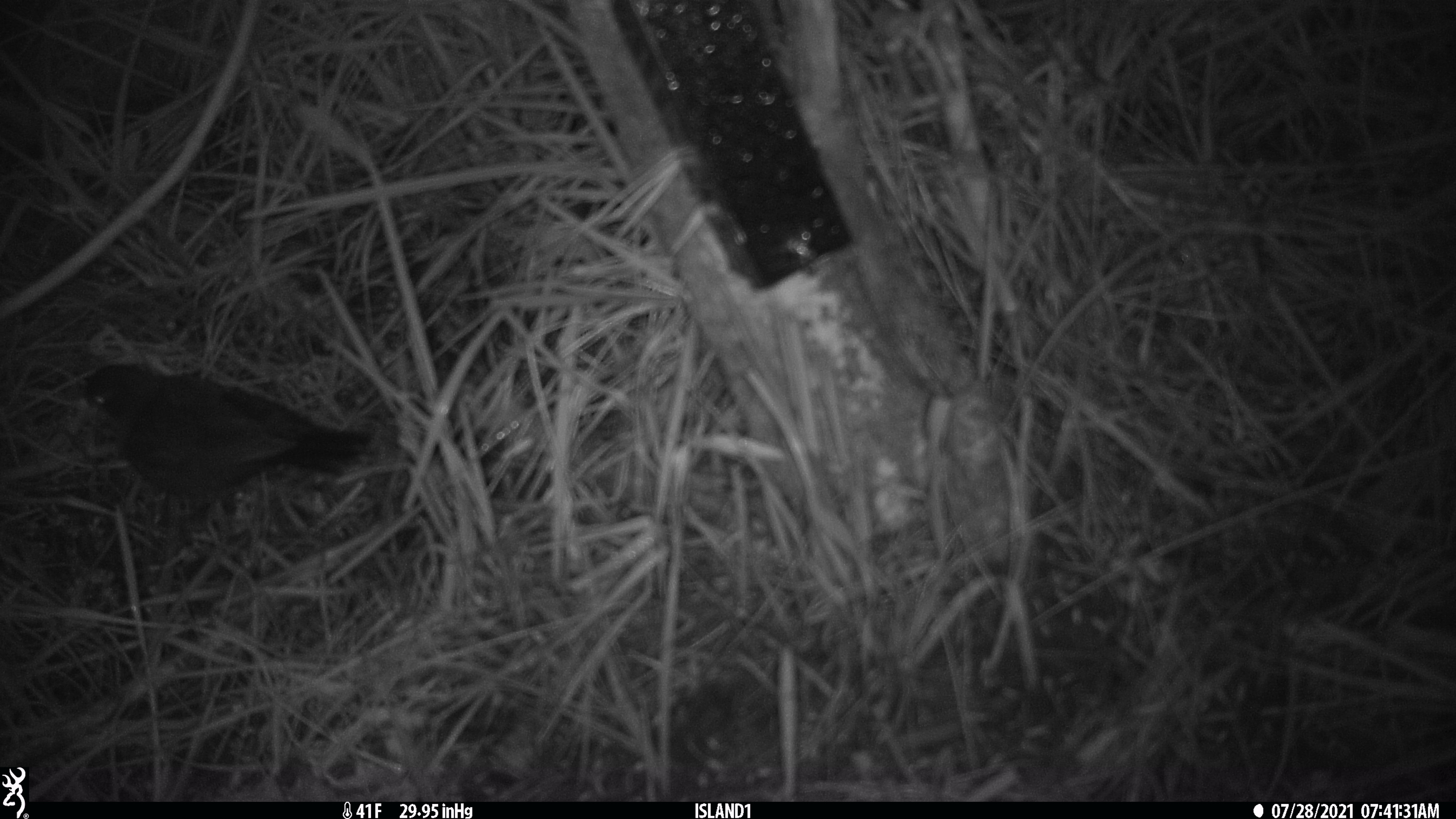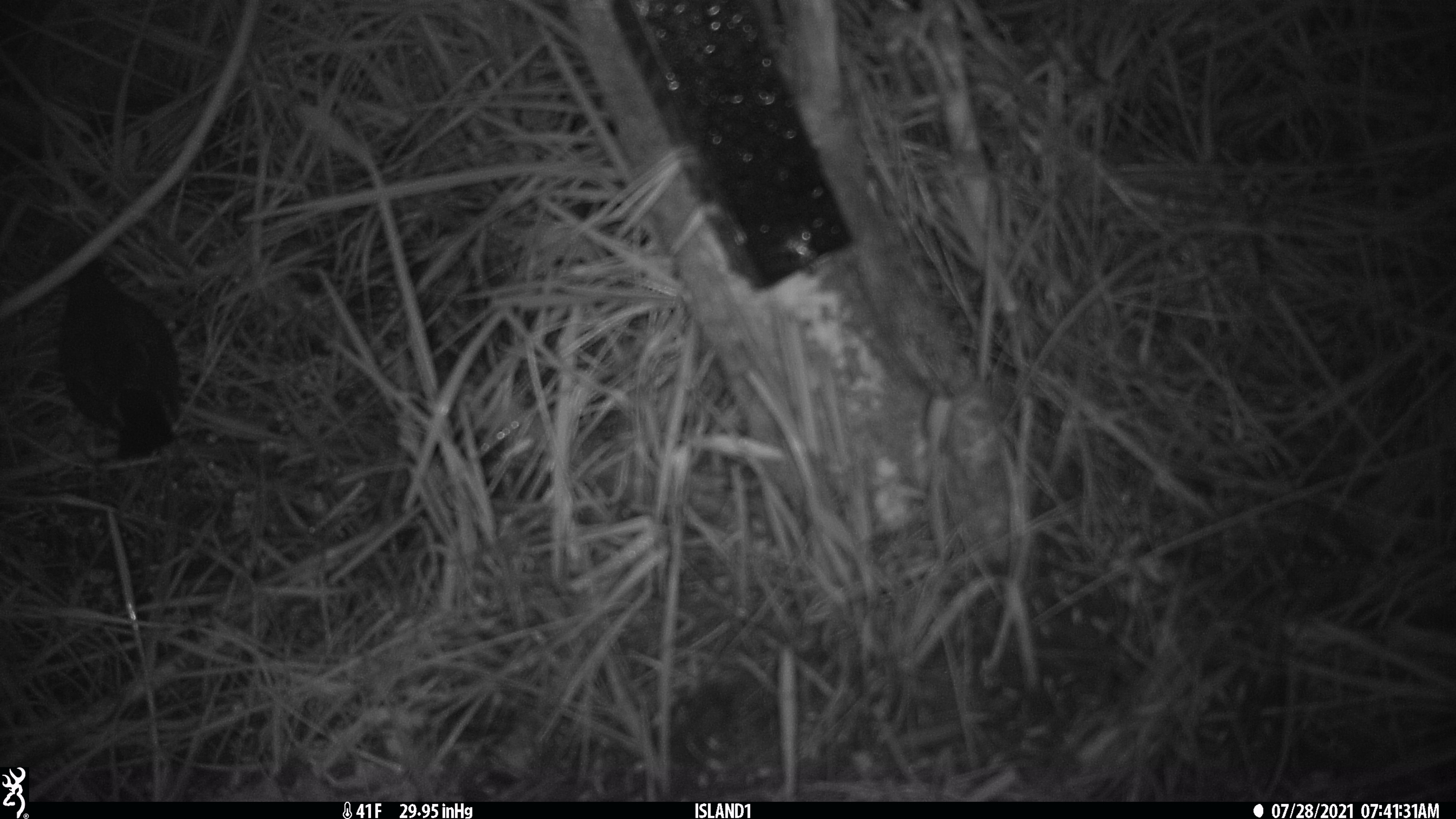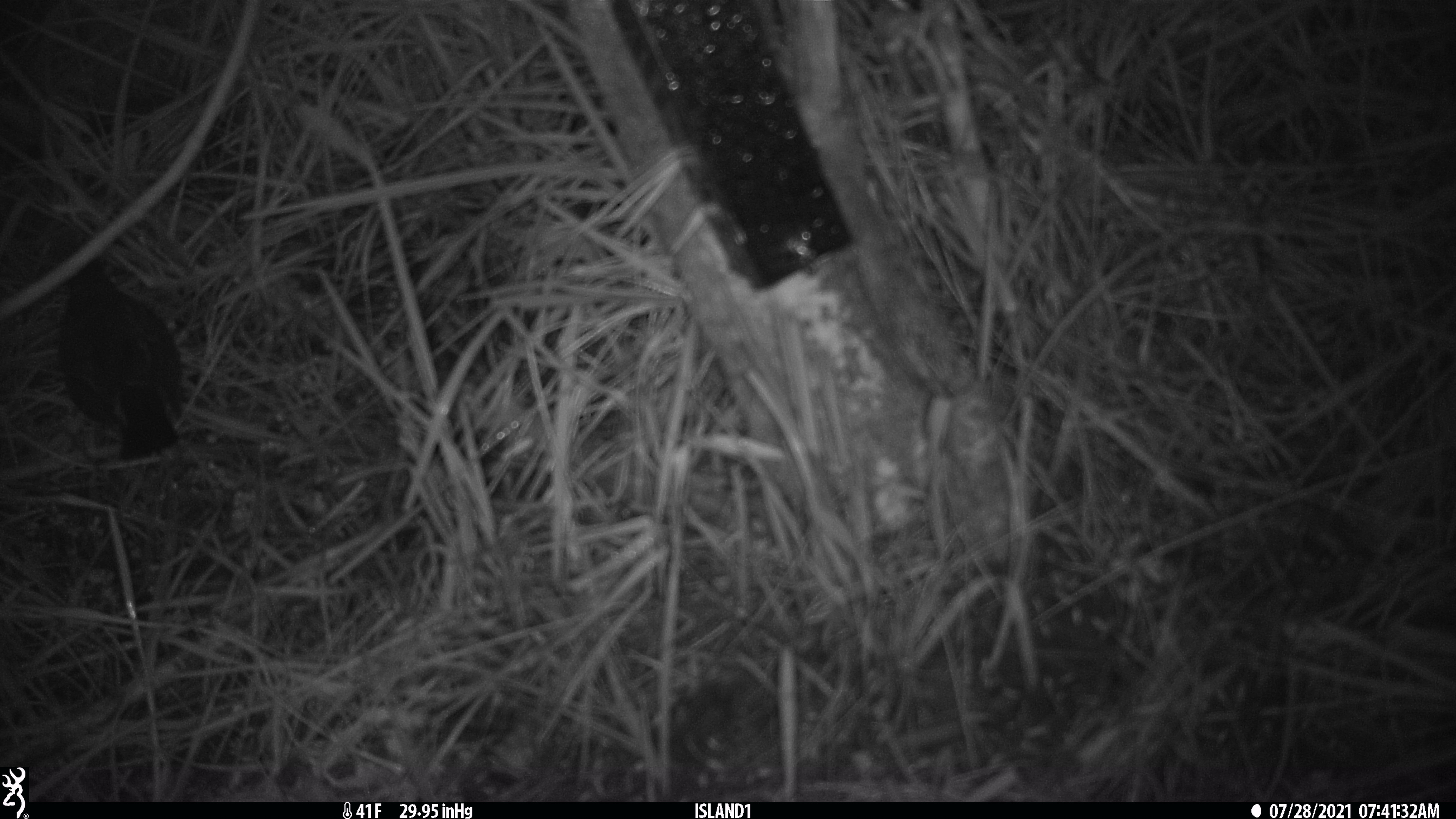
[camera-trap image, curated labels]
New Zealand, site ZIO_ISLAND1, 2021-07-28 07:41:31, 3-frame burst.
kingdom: Animalia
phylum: Chordata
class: Mammalia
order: Rodentia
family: Muridae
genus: Mus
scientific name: Mus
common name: mouse